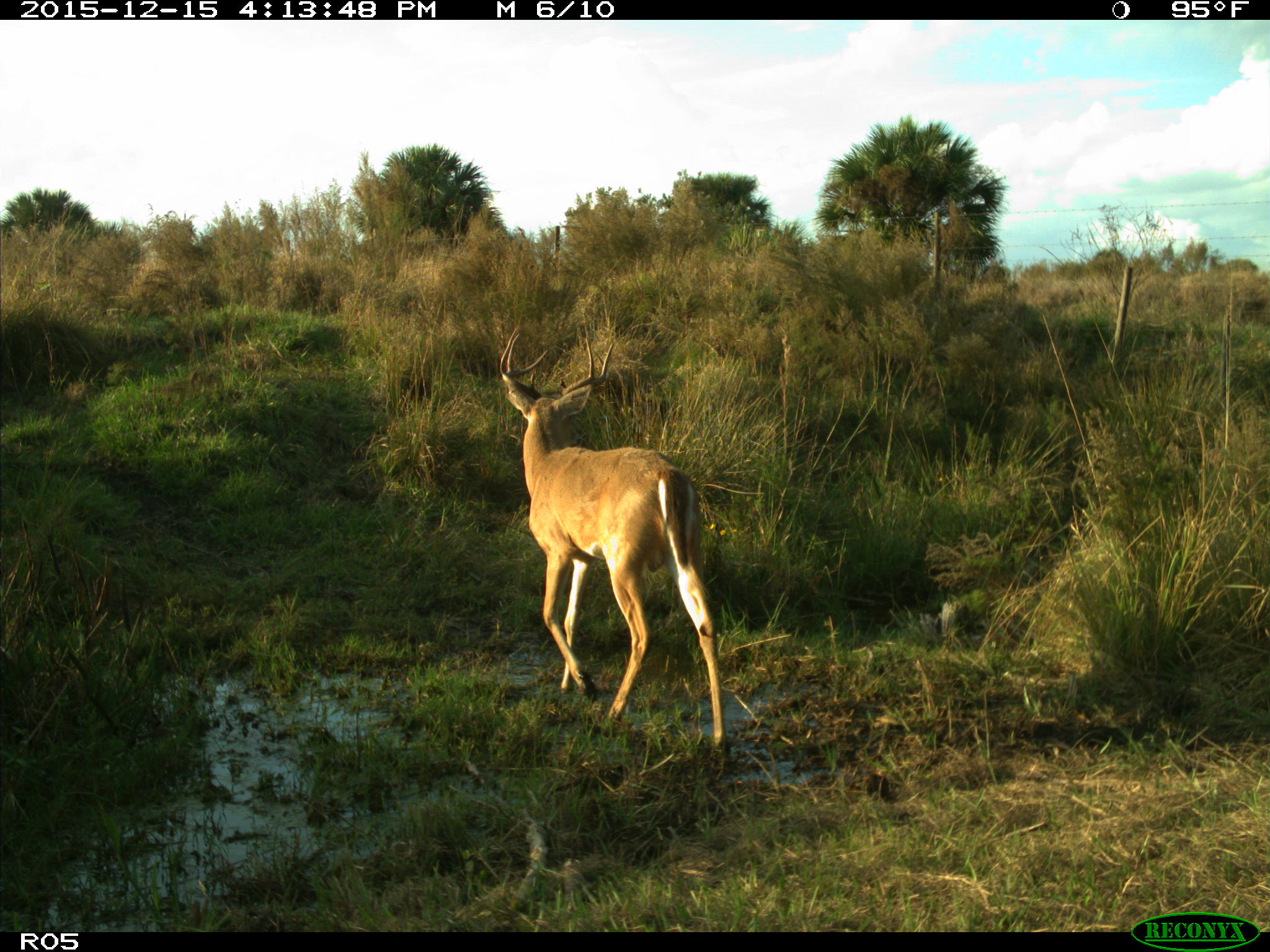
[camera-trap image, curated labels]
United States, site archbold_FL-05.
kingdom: Animalia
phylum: Chordata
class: Mammalia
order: Artiodactyla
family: Cervidae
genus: Odocoileus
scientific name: Odocoileus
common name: deer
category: unidentified deer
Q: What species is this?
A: Unidentified deer (deer) (Odocoileus).